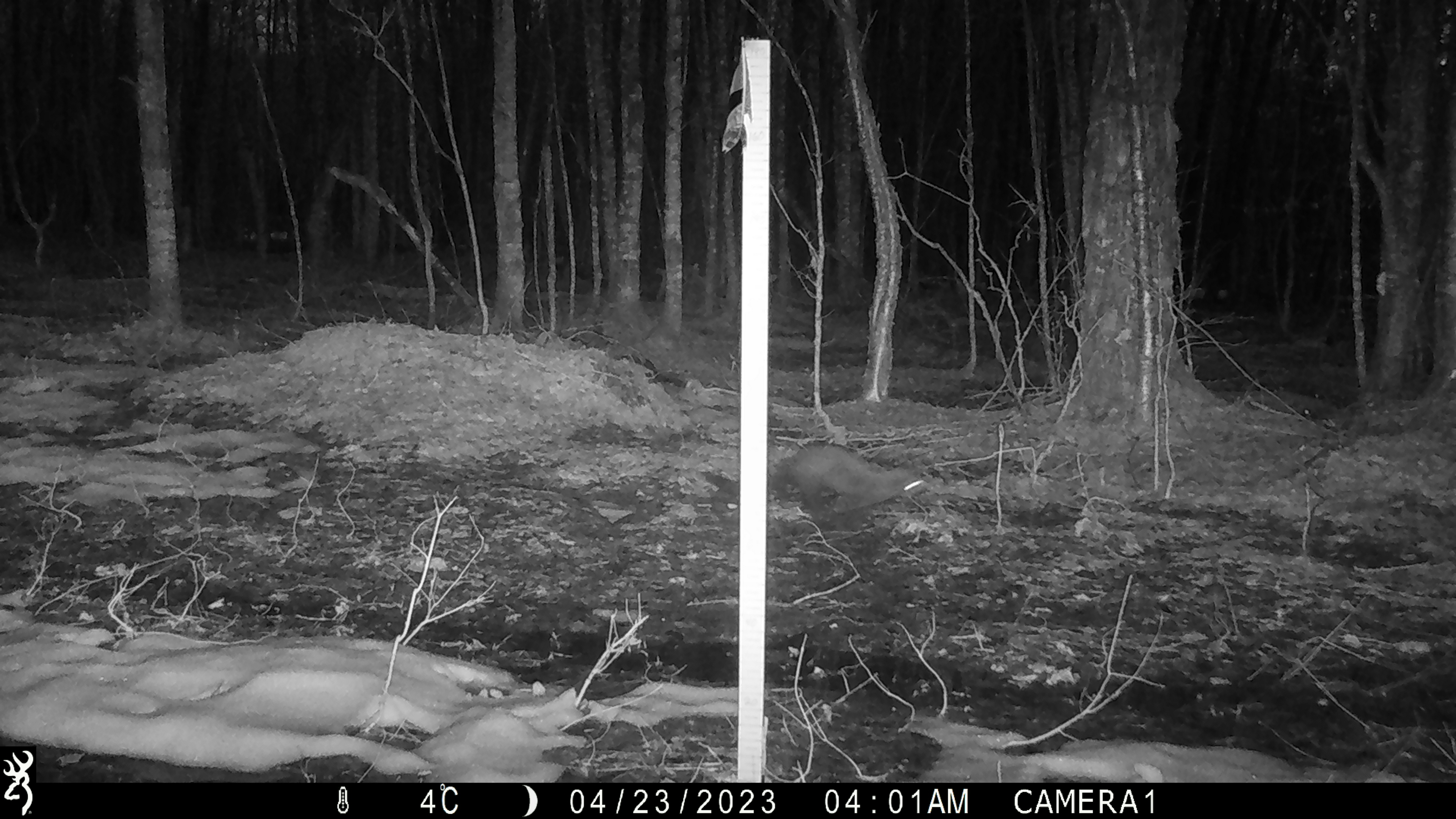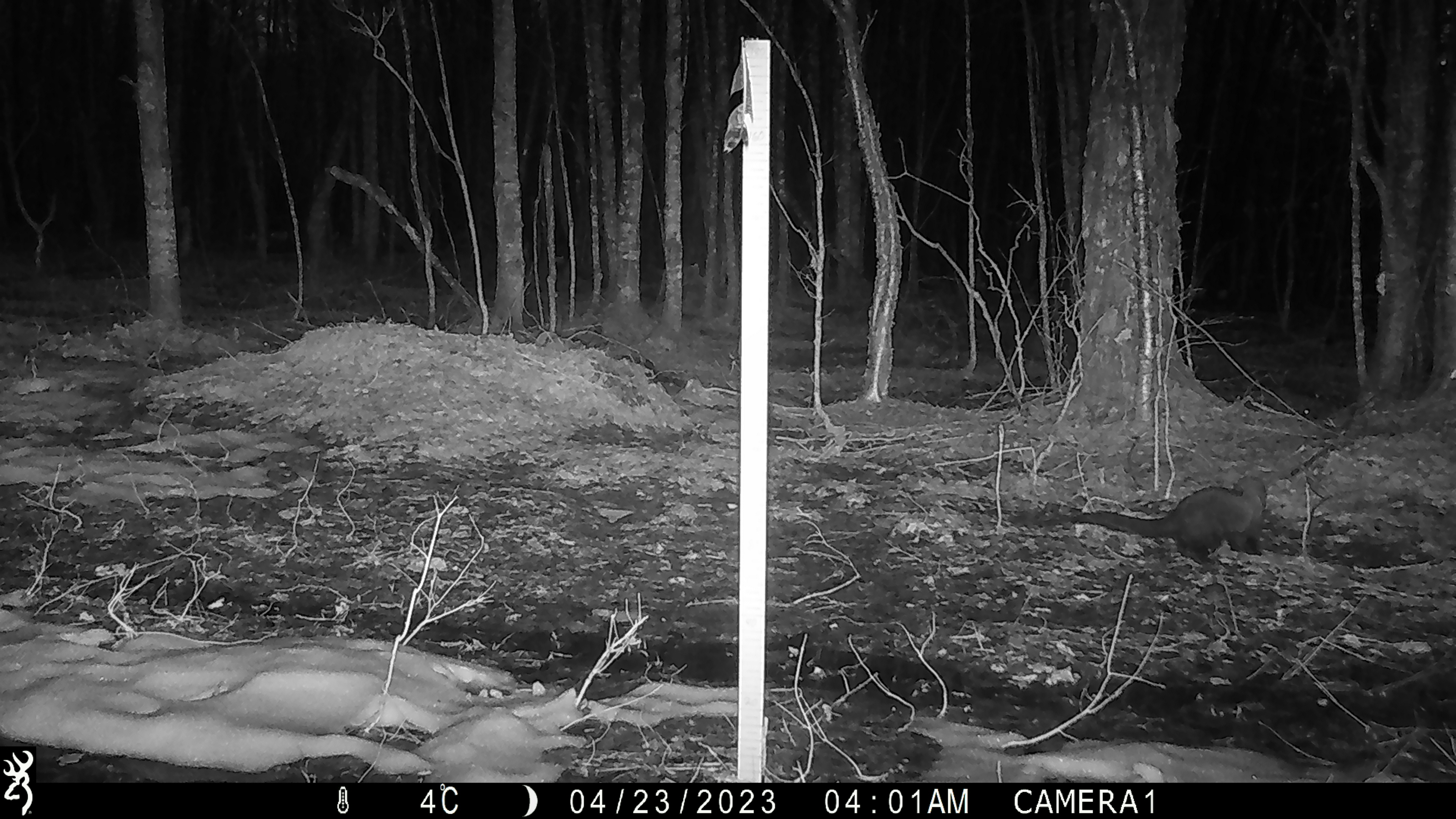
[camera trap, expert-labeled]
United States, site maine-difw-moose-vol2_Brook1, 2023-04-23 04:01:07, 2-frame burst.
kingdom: Animalia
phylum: Chordata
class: Mammalia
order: Carnivora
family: Mustelidae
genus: Pekania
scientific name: Pekania pennanti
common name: fisher